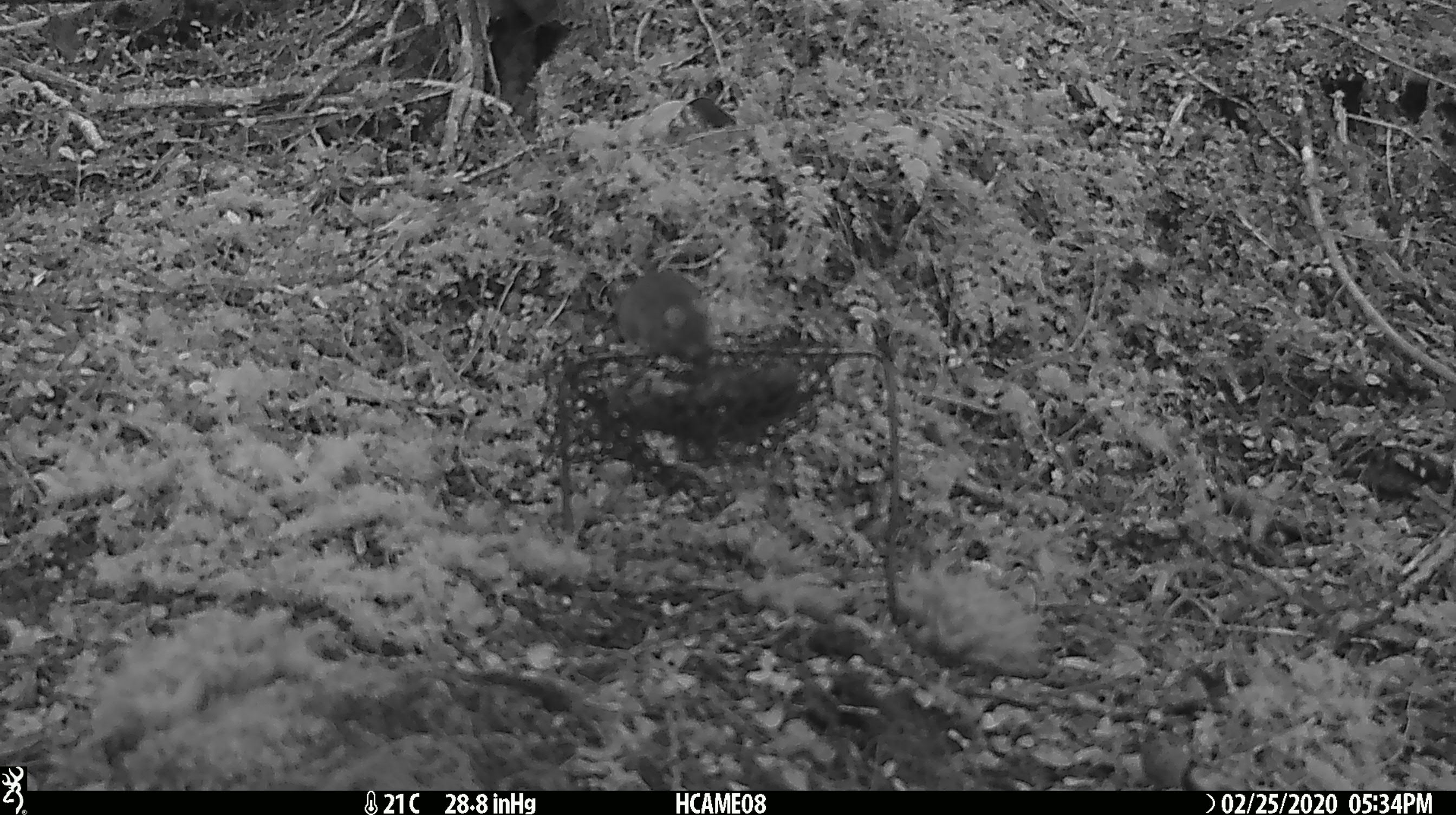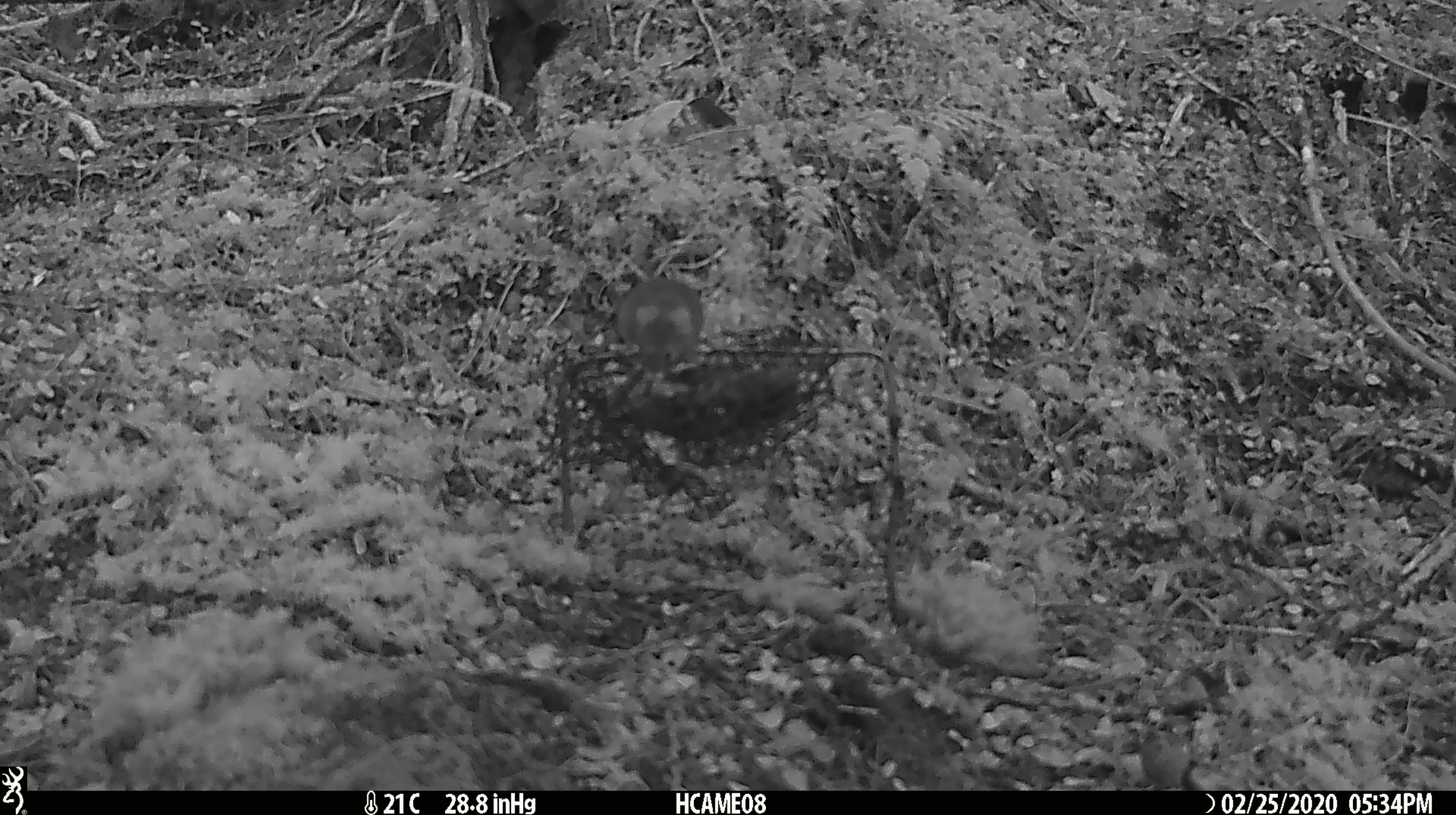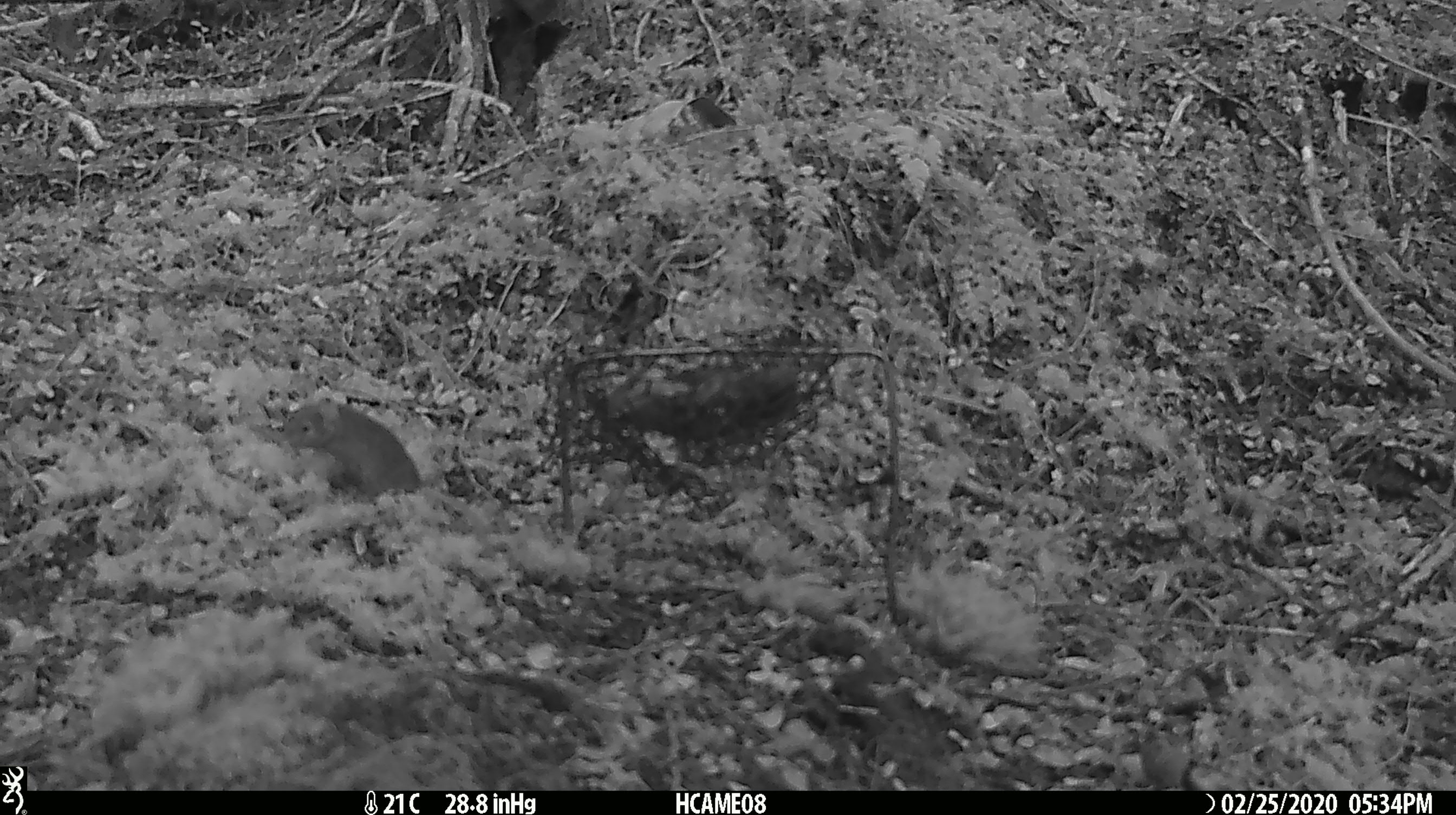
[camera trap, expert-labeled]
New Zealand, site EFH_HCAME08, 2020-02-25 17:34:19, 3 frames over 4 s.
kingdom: Animalia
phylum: Chordata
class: Mammalia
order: Rodentia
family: Muridae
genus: Mus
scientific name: Mus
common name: mouse